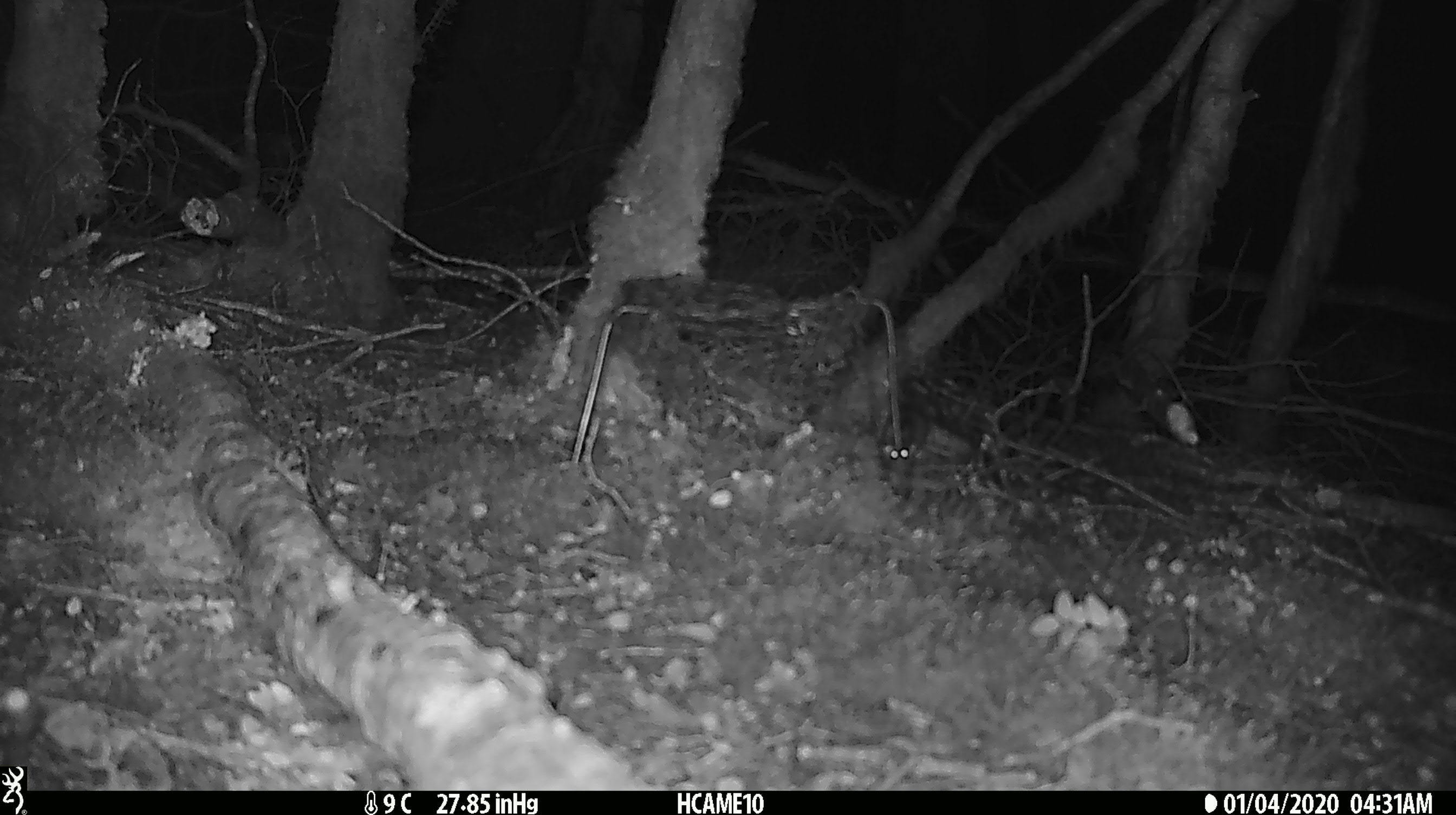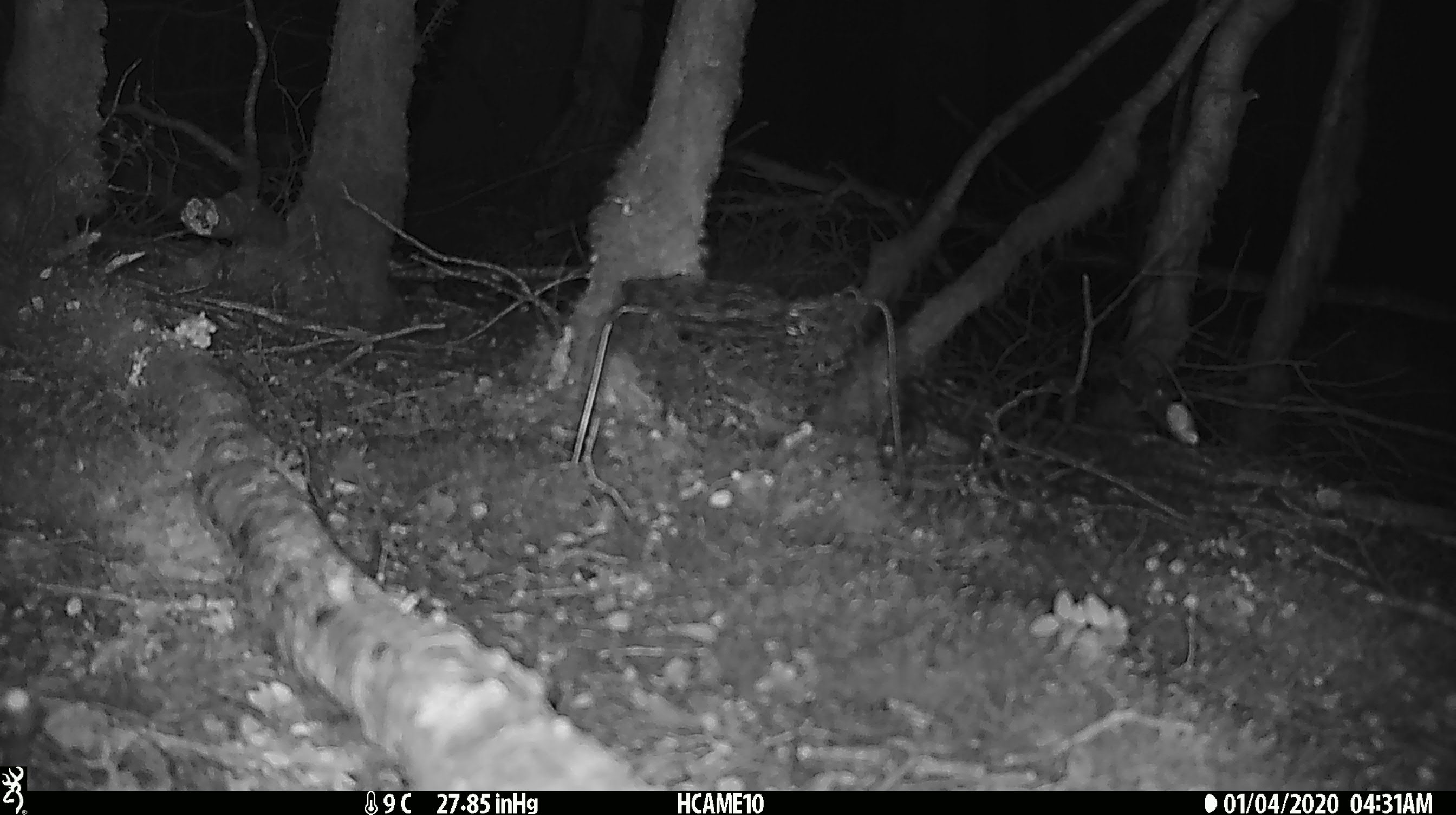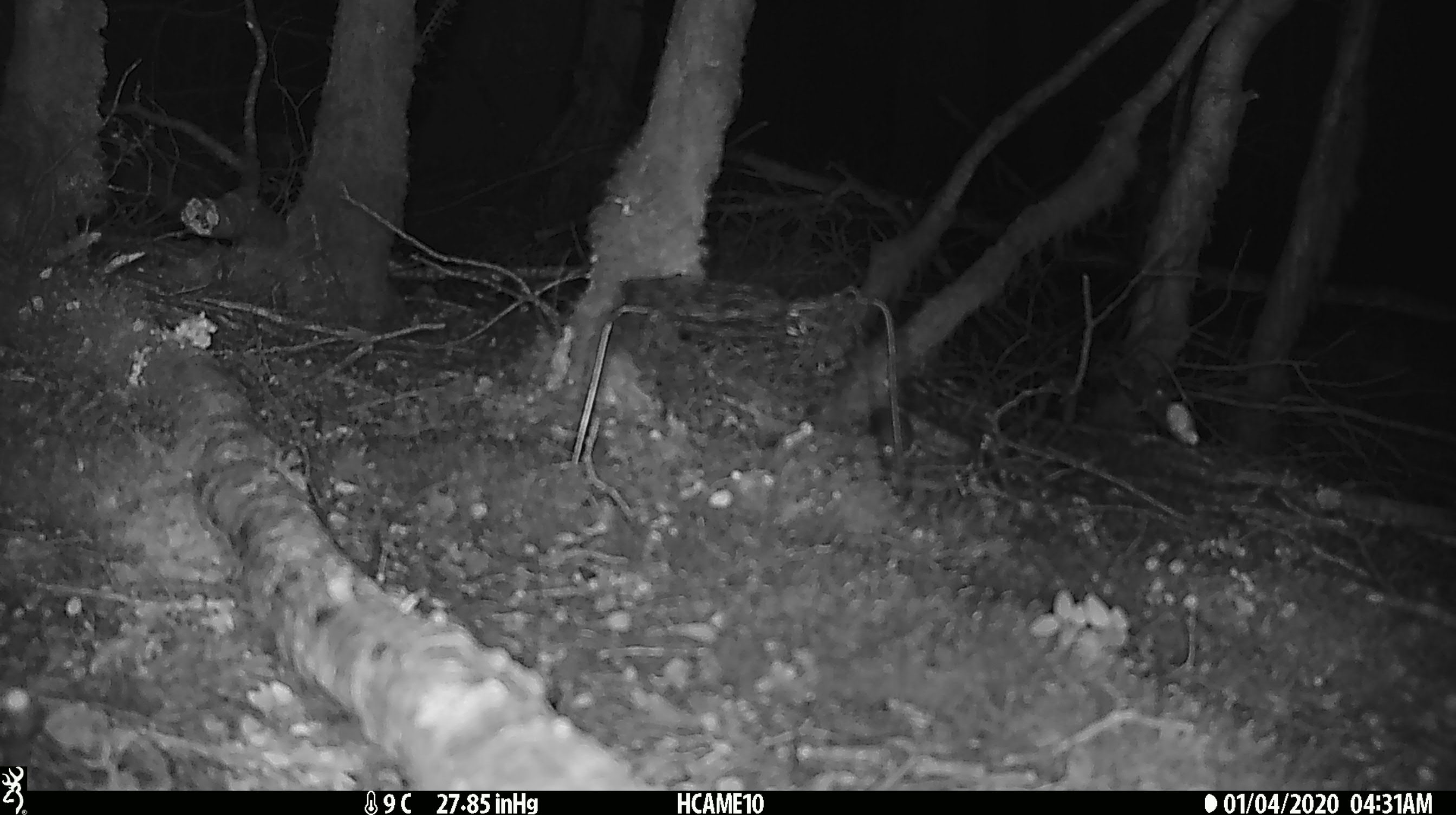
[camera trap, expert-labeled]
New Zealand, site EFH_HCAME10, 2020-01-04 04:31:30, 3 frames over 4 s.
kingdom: Animalia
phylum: Chordata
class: Mammalia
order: Rodentia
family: Muridae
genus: Mus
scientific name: Mus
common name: mouse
Mouse (Mus).